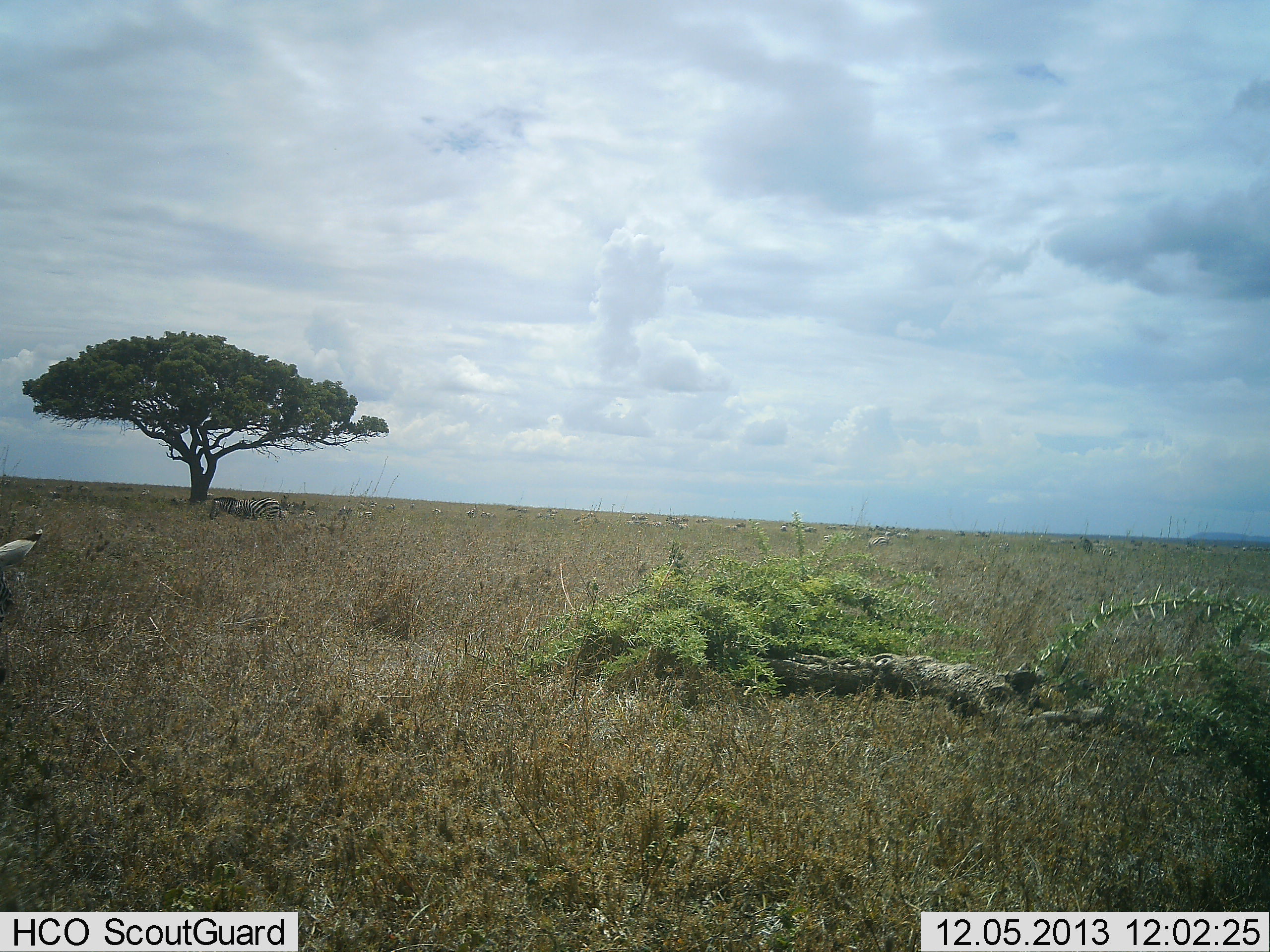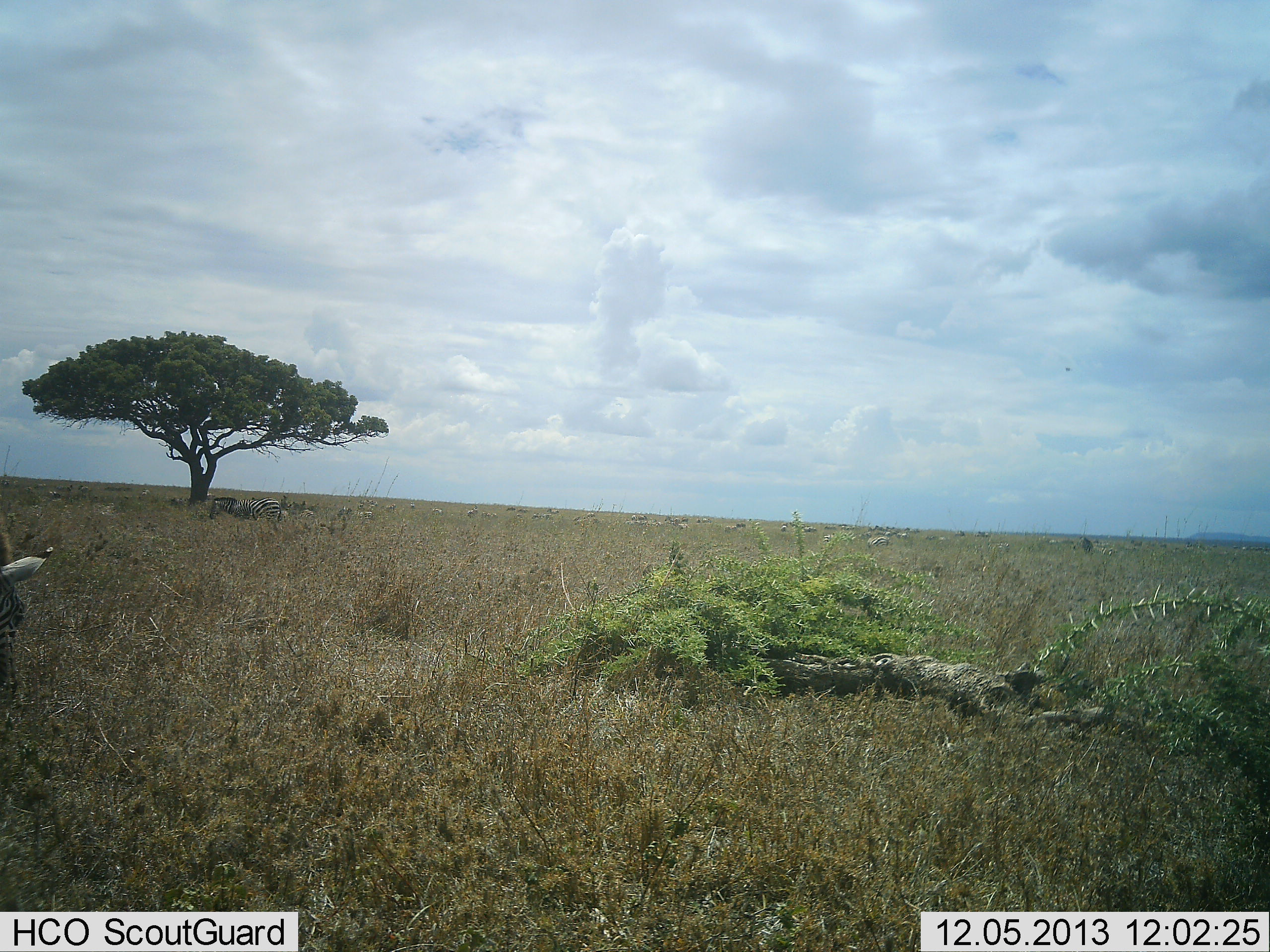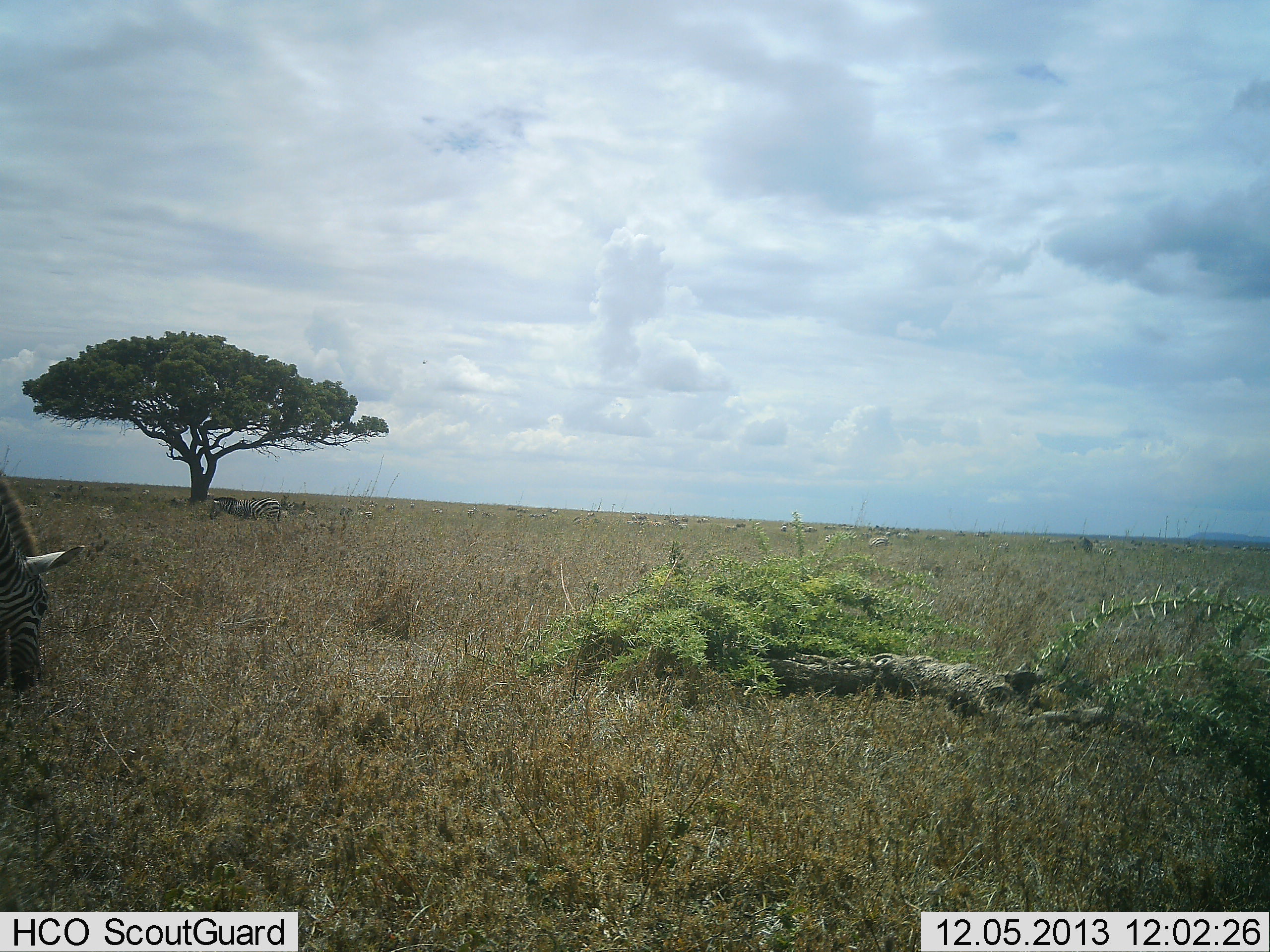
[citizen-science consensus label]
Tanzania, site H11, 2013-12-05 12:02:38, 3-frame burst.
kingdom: Animalia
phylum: Chordata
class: Mammalia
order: Perissodactyla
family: Equidae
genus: Equus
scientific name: Equus quagga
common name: plains zebra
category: zebra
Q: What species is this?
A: Zebra (plains zebra) (Equus quagga).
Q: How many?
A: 1.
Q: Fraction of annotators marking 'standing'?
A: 38%.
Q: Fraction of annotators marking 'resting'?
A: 0%.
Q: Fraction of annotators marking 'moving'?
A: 3%.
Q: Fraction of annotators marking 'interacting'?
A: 0%.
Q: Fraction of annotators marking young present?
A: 0%.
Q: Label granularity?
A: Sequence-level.